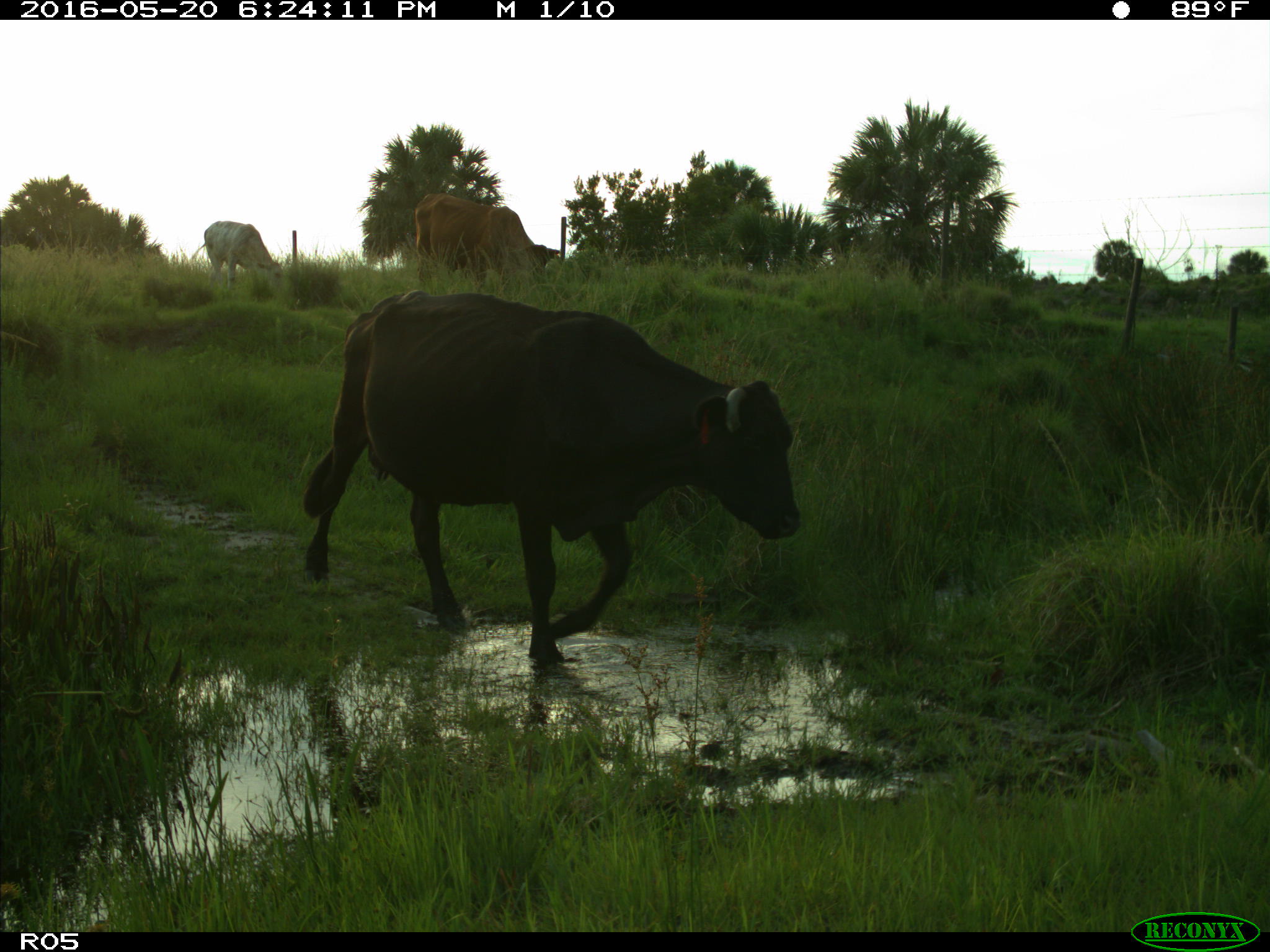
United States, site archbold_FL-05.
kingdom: Animalia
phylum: Chordata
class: Mammalia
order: Artiodactyla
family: Bovidae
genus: Bos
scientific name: Bos taurus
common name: domestic cow